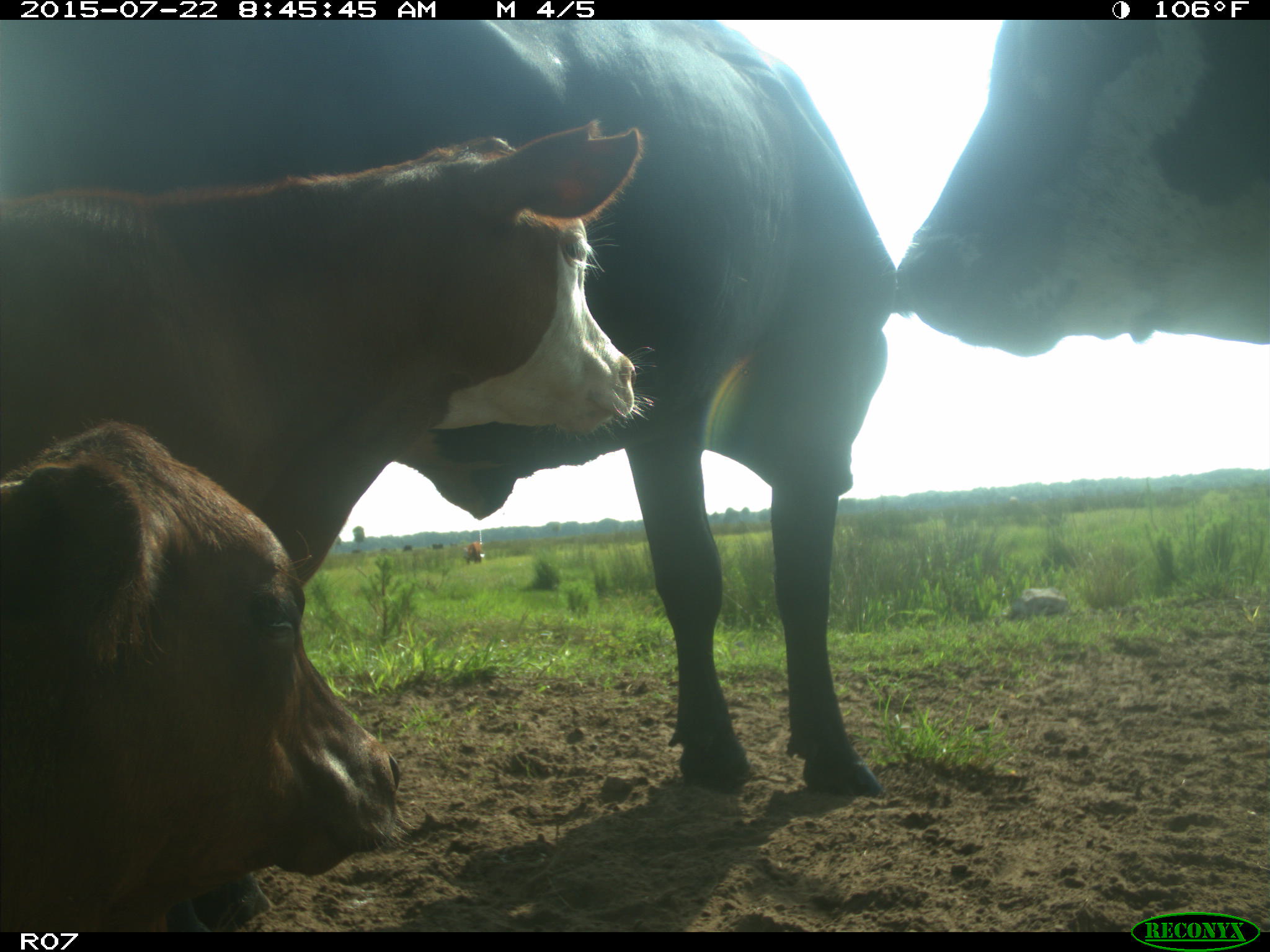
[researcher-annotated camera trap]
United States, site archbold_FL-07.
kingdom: Animalia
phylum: Chordata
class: Mammalia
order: Artiodactyla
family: Suidae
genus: Sus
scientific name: Sus scrofa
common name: wild boar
Sus scrofa (wild boar).